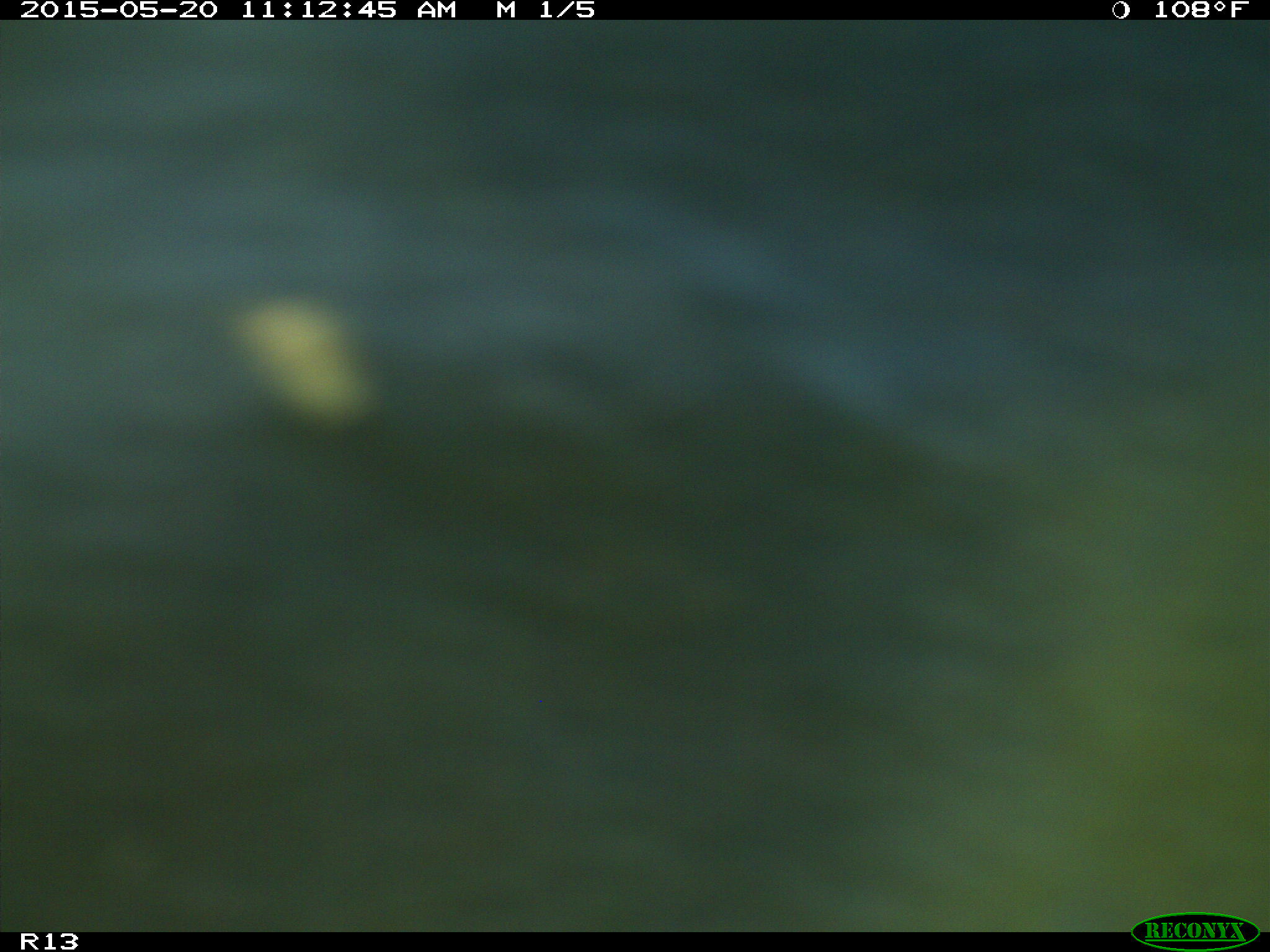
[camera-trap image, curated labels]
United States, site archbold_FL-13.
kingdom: Animalia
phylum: Chordata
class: Mammalia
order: Artiodactyla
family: Bovidae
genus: Bos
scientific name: Bos taurus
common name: domestic cow